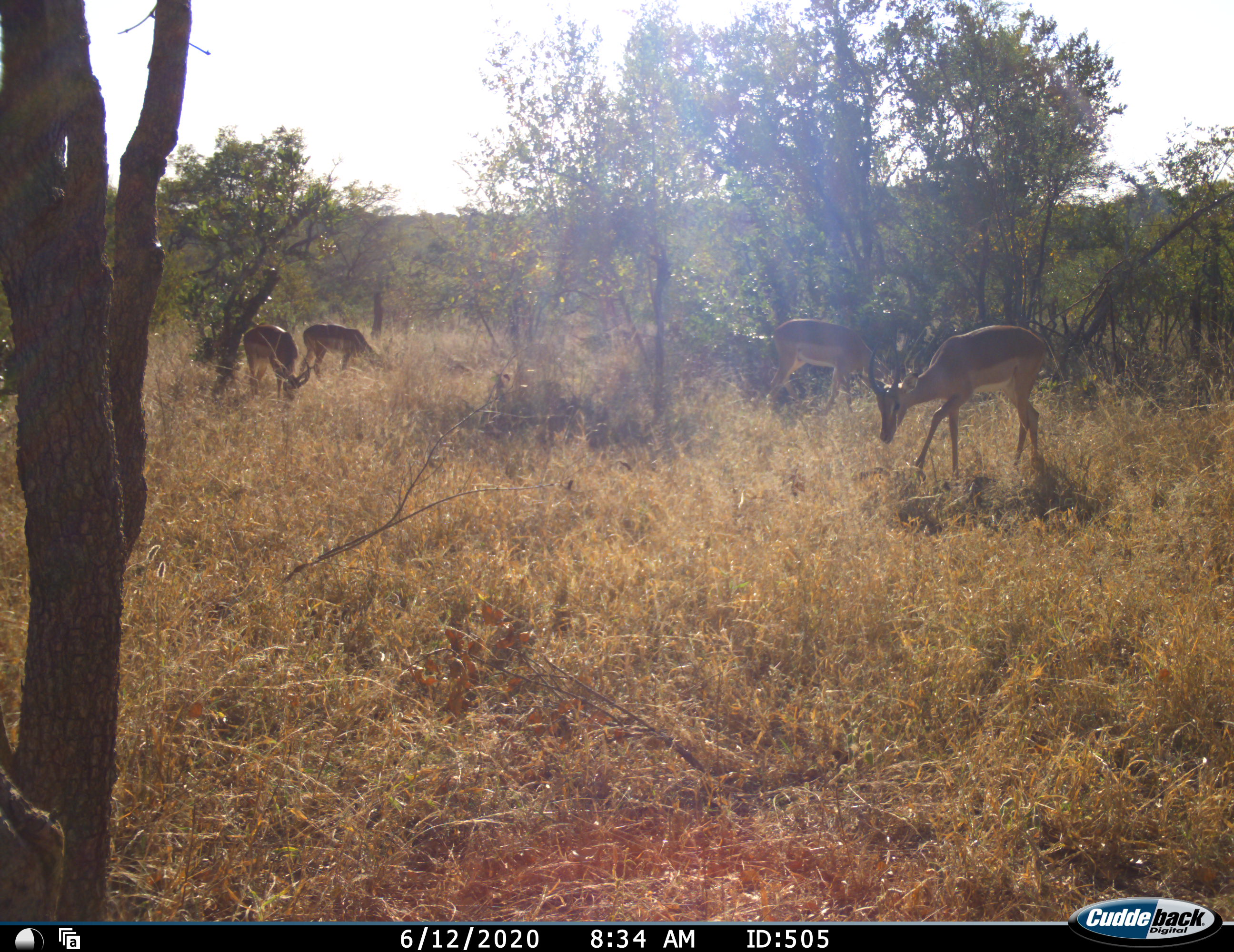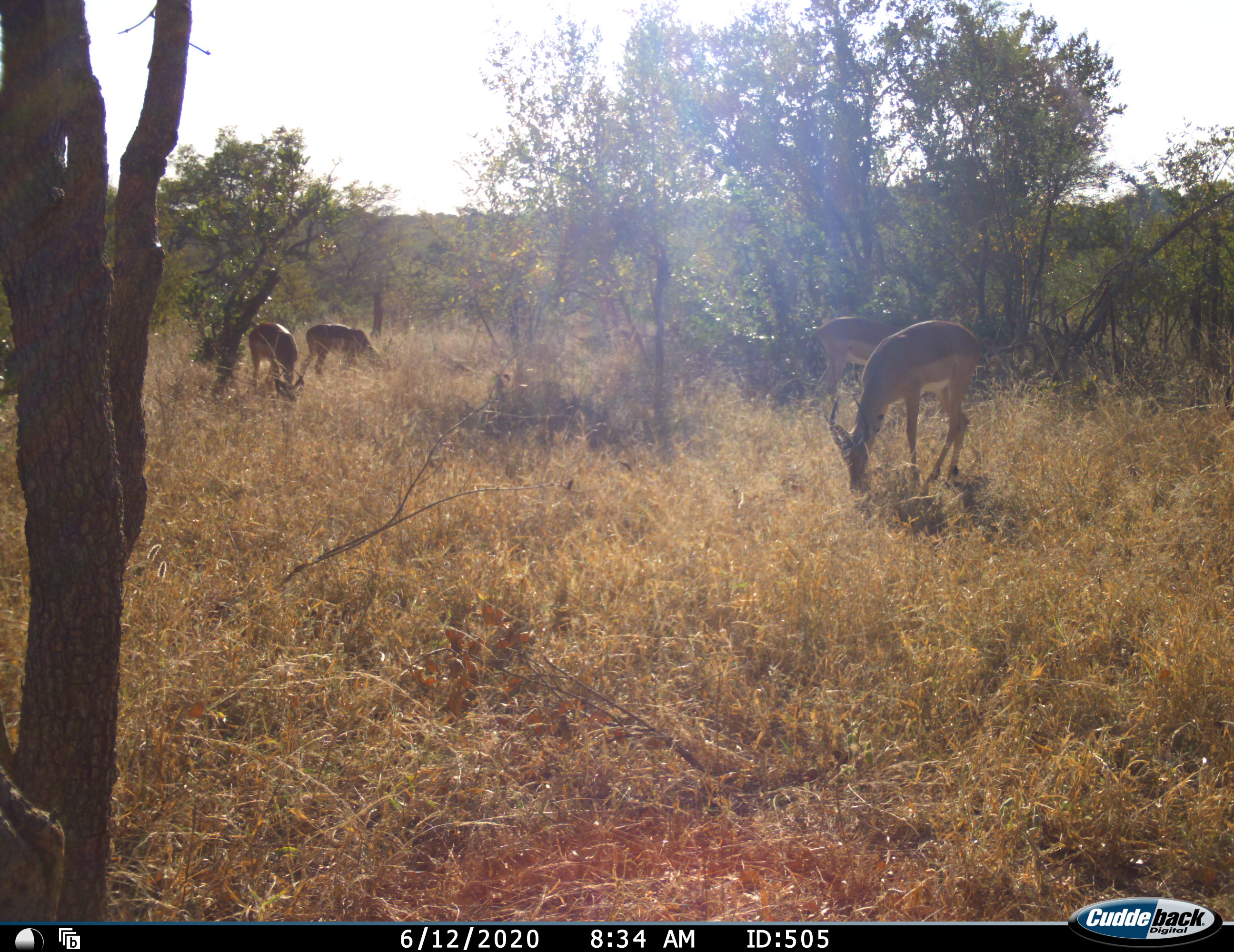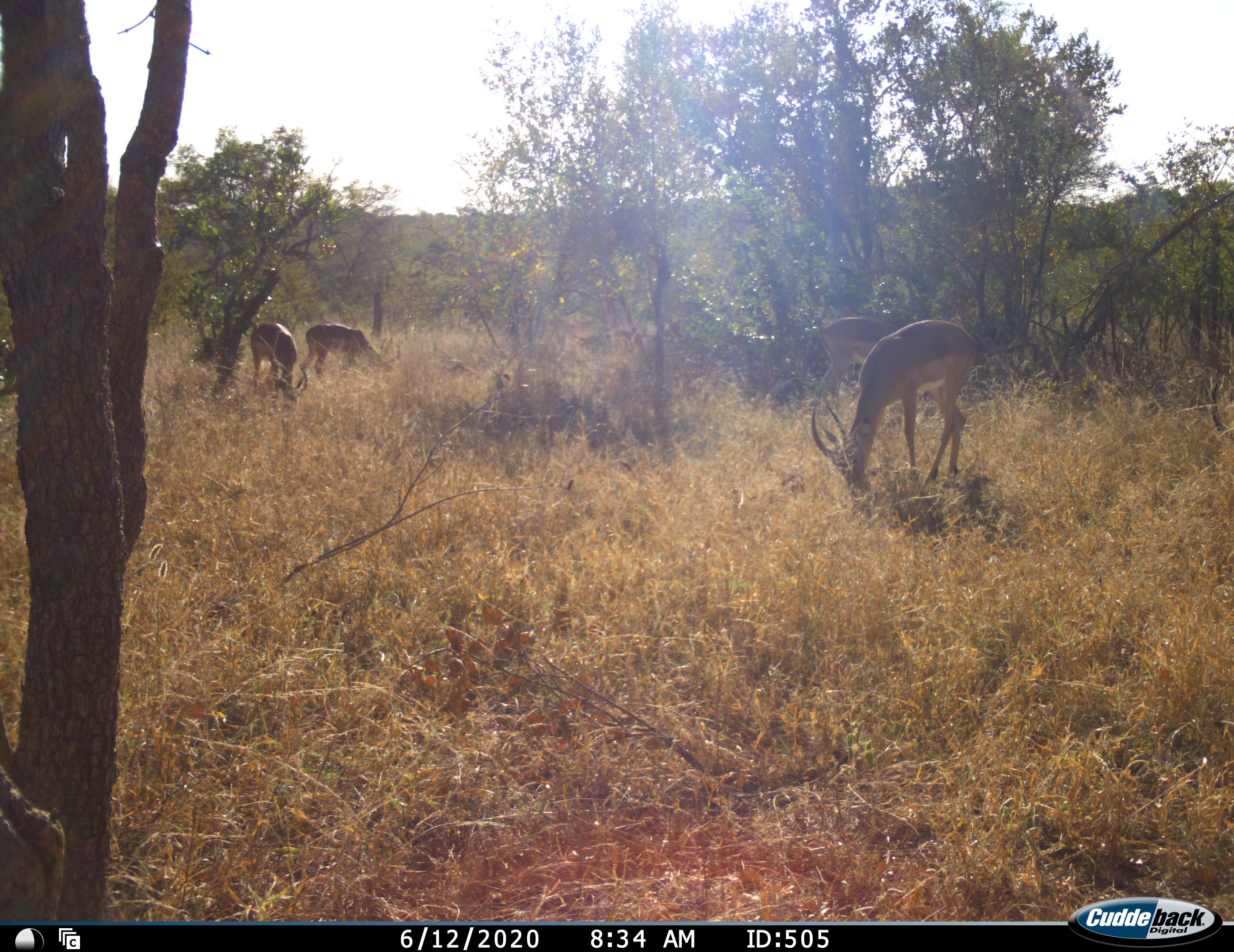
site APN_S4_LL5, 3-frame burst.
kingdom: Animalia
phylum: Chordata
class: Mammalia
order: Artiodactyla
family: Bovidae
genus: Aepyceros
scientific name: Aepyceros melampus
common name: impala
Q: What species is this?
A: Impala (Aepyceros melampus).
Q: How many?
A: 4.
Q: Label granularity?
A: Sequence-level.